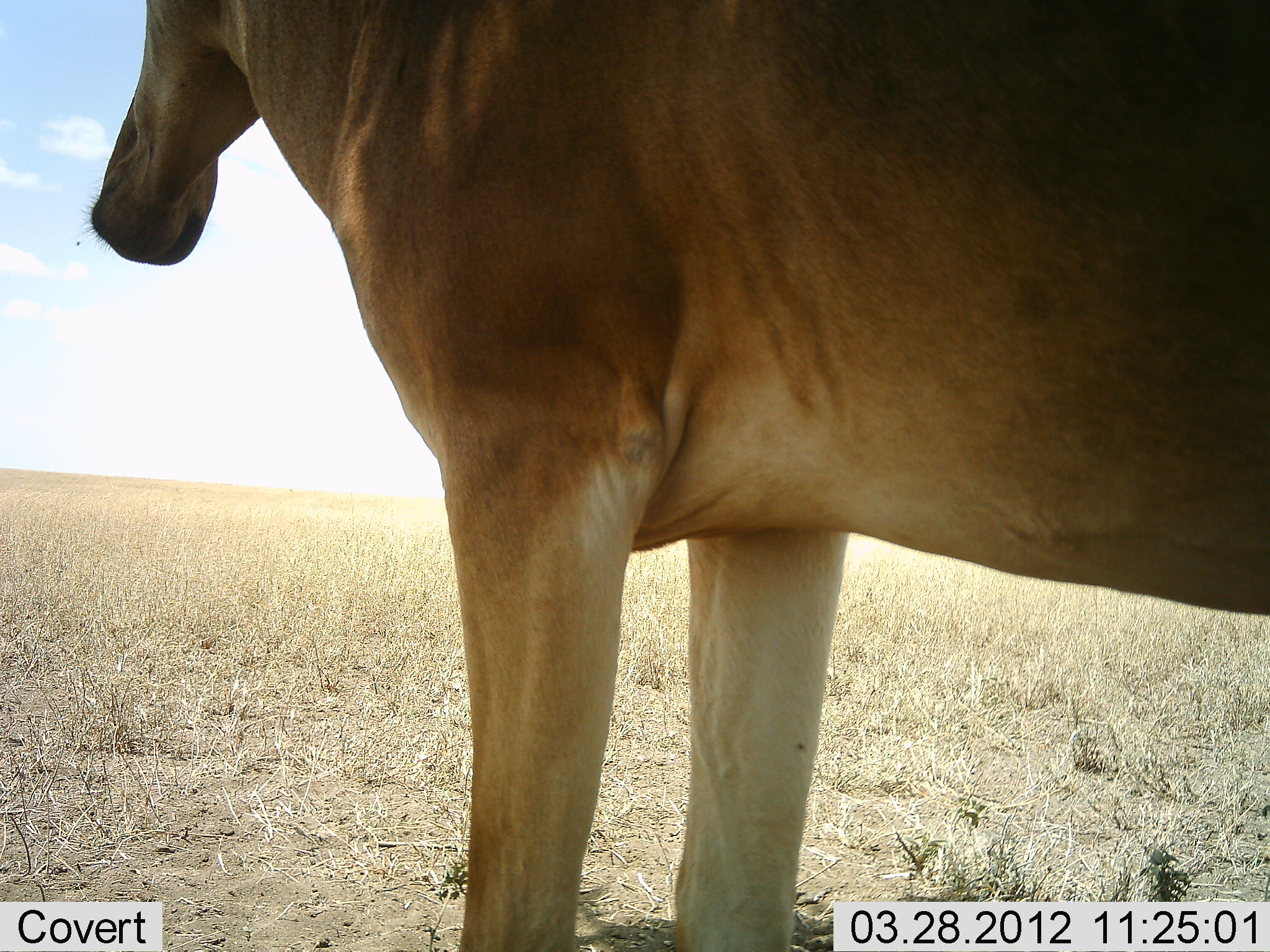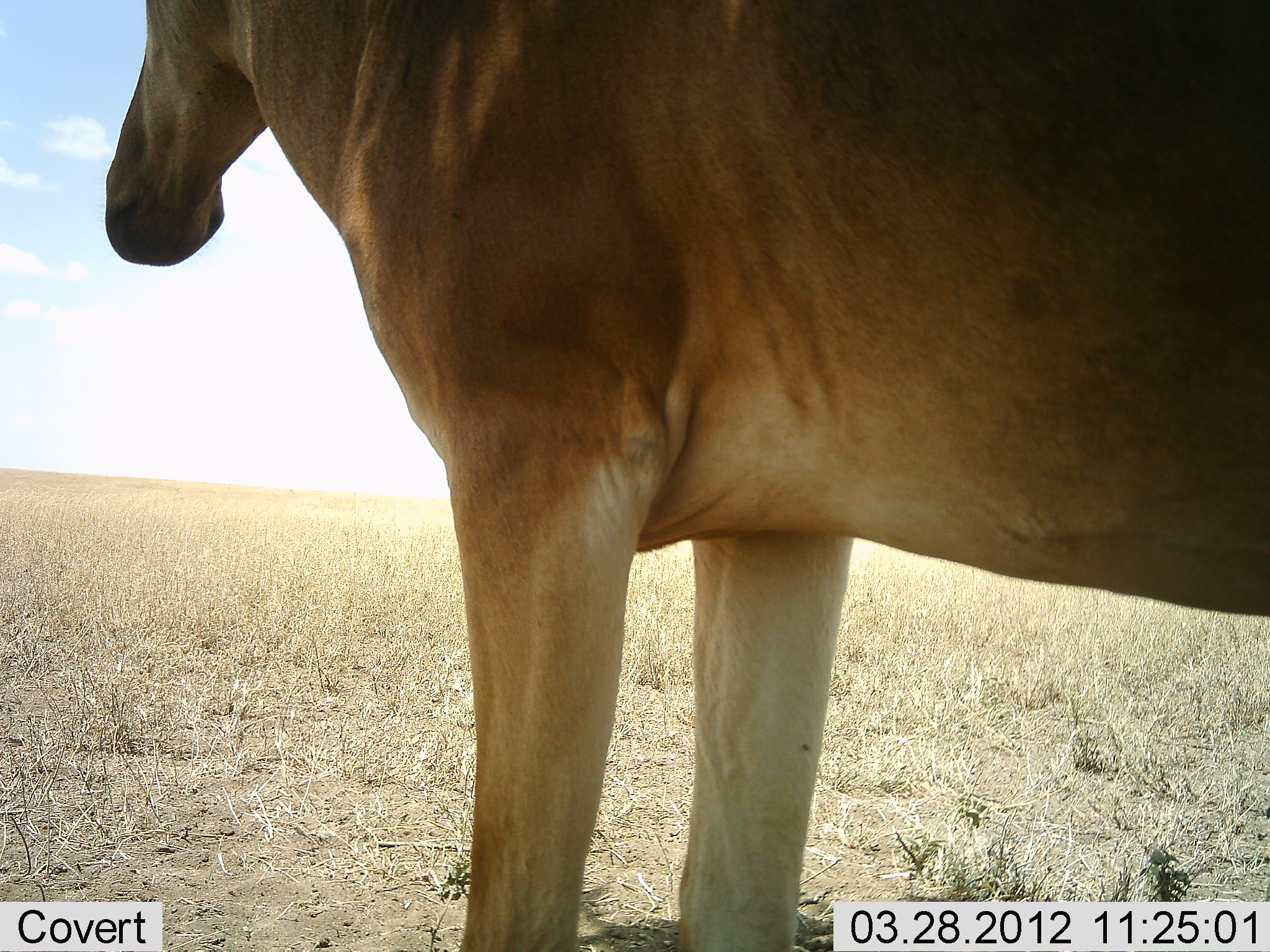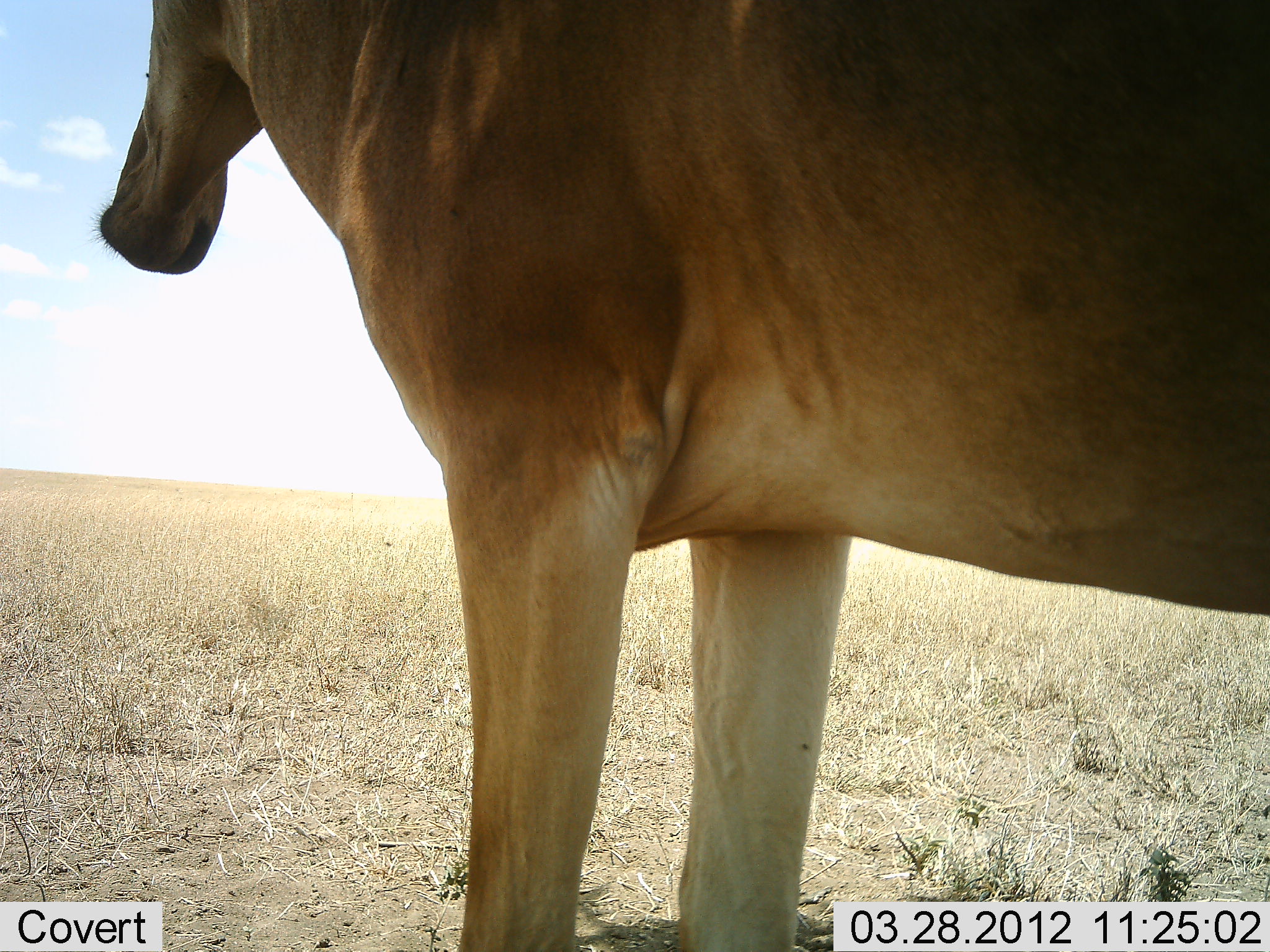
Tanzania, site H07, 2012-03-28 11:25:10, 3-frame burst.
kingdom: Animalia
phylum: Chordata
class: Mammalia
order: Artiodactyla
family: Bovidae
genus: Alcelaphus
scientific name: Alcelaphus buselaphus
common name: hartebeest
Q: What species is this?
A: Hartebeest (Alcelaphus buselaphus).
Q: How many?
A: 1.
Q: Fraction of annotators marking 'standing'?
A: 100%.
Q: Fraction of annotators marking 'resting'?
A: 0%.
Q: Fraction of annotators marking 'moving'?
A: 0%.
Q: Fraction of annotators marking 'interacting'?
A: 0%.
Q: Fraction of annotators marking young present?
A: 0%.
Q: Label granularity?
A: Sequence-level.